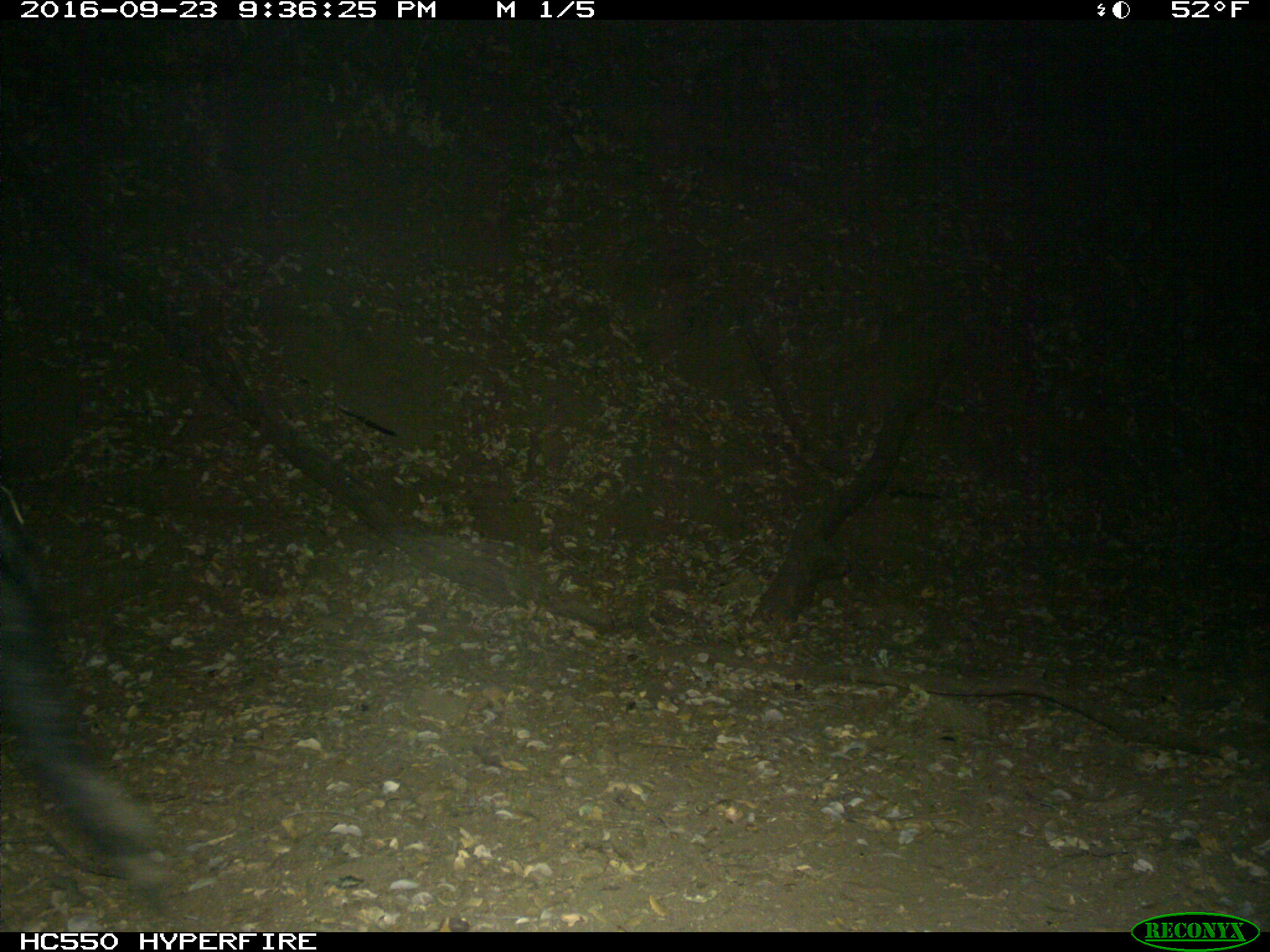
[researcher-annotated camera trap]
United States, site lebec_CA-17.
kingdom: Animalia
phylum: Chordata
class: Mammalia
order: Artiodactyla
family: Suidae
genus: Sus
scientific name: Sus scrofa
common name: wild boar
Sus scrofa (wild boar).